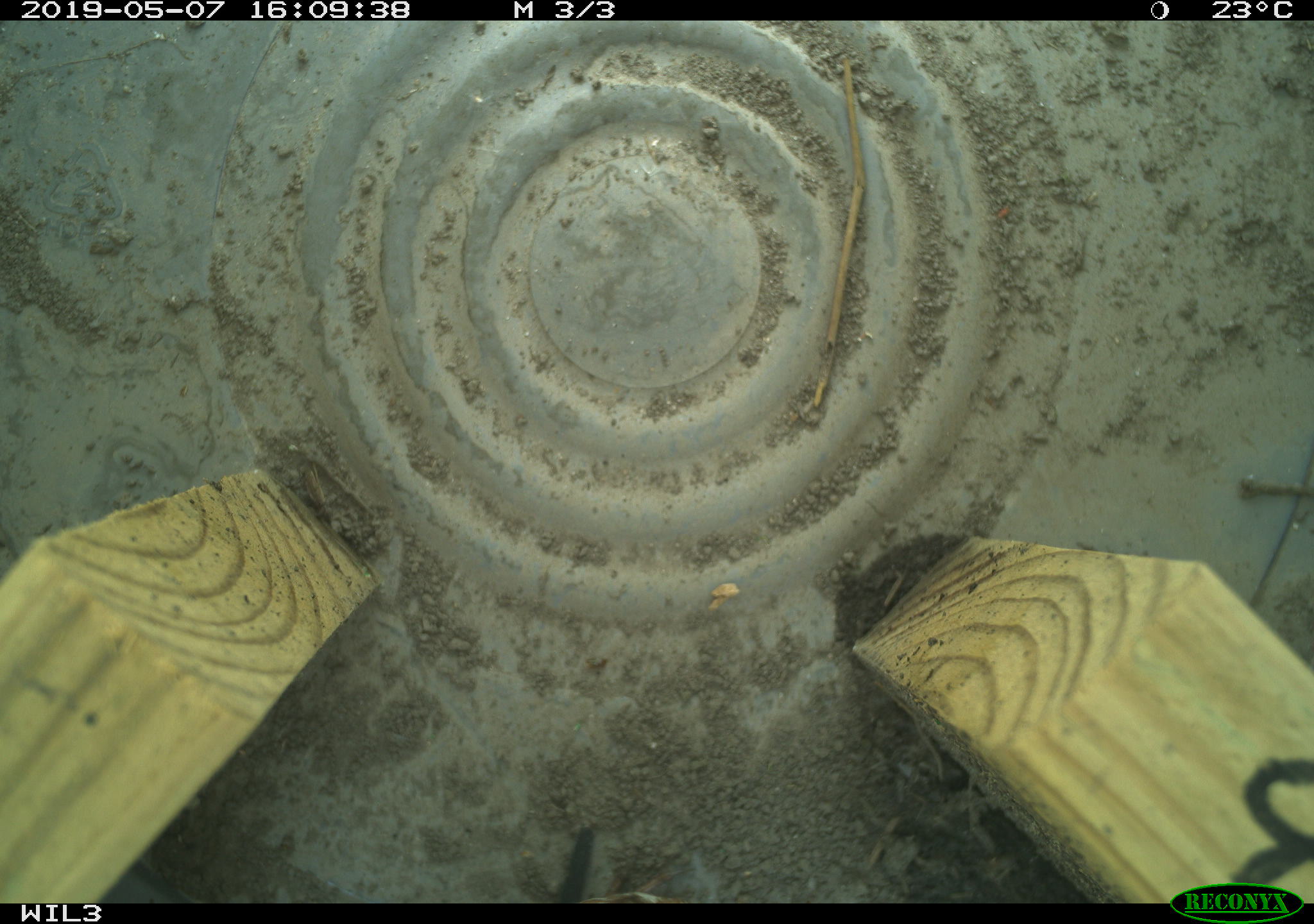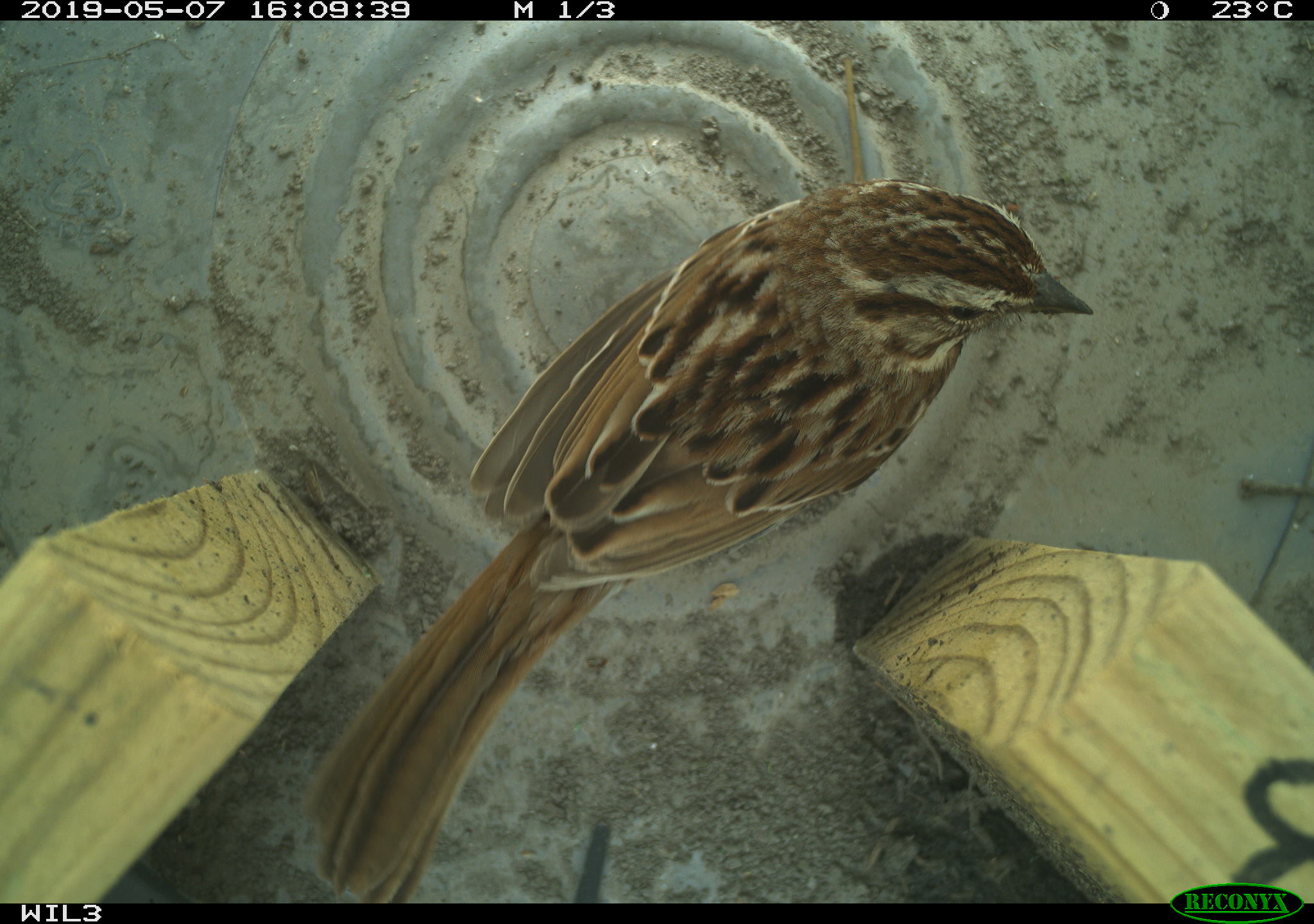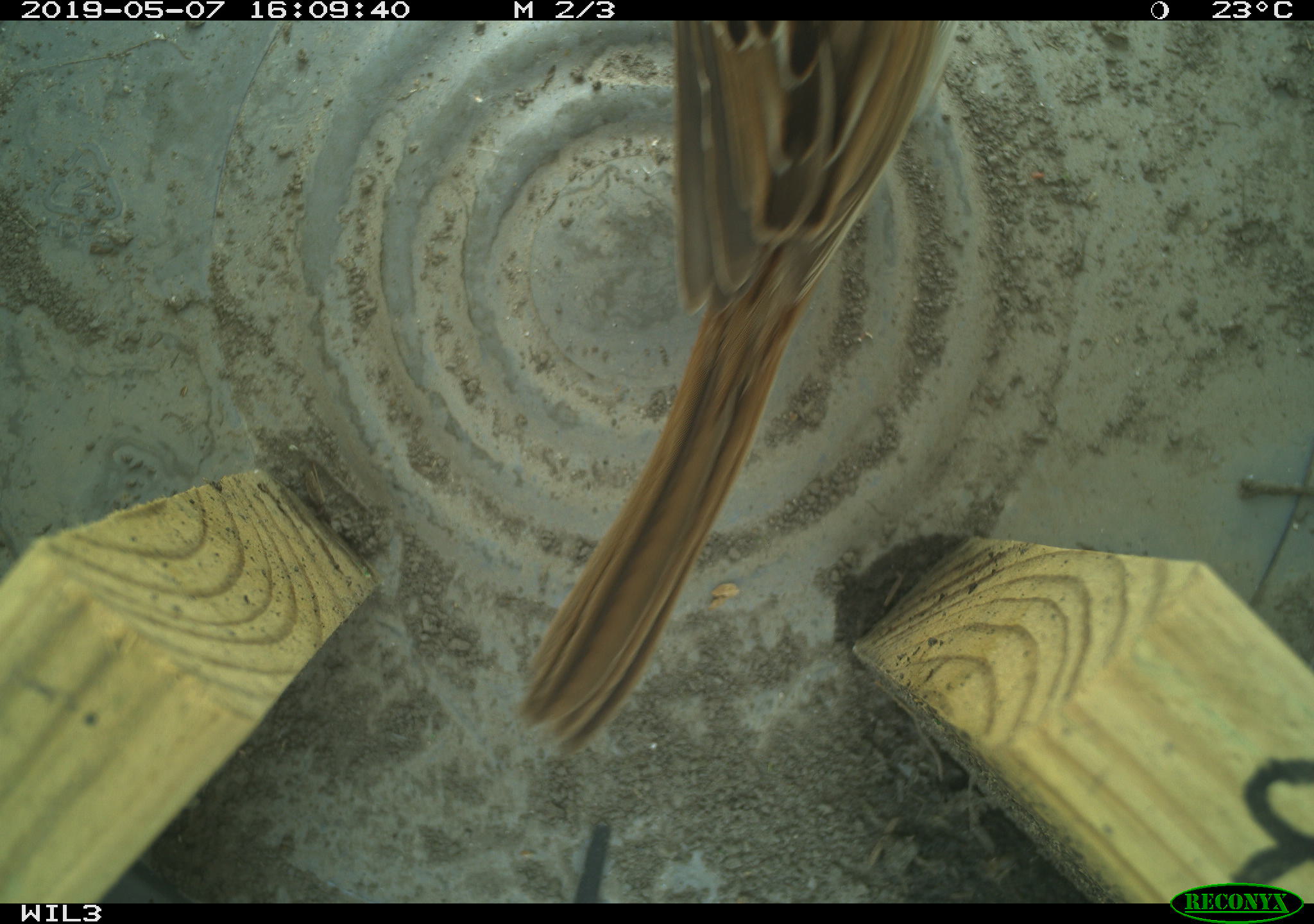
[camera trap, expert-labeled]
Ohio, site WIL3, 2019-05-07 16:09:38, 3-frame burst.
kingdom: Animalia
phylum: Chordata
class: Aves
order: Passeriformes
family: Passerellidae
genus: Melospiza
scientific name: Melospiza melodia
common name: song sparrow